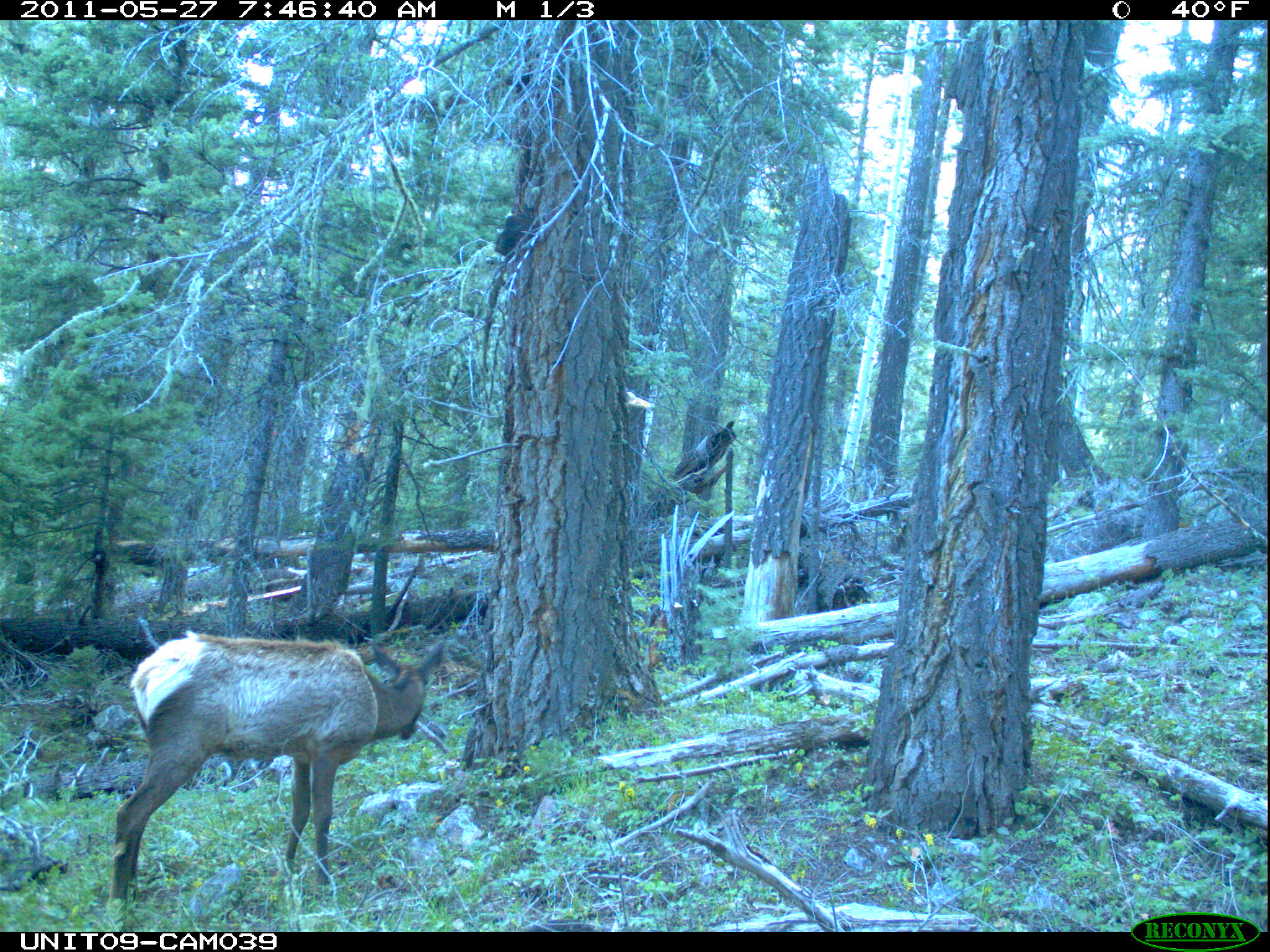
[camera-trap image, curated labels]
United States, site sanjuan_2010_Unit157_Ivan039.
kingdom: Animalia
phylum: Chordata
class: Mammalia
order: Artiodactyla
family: Cervidae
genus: Cervus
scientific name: Cervus elaphus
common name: red deer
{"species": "Cervus elaphus (red deer)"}